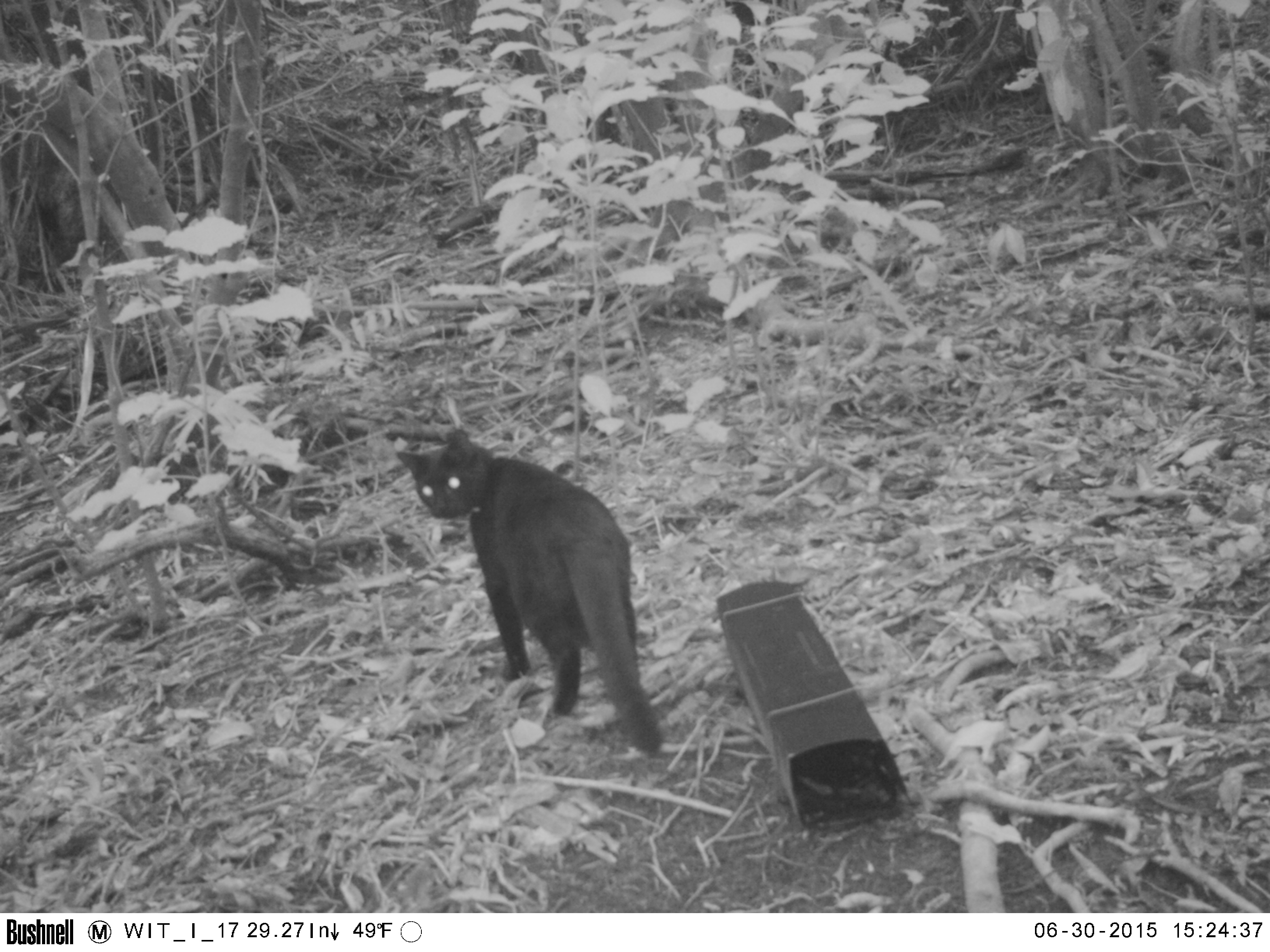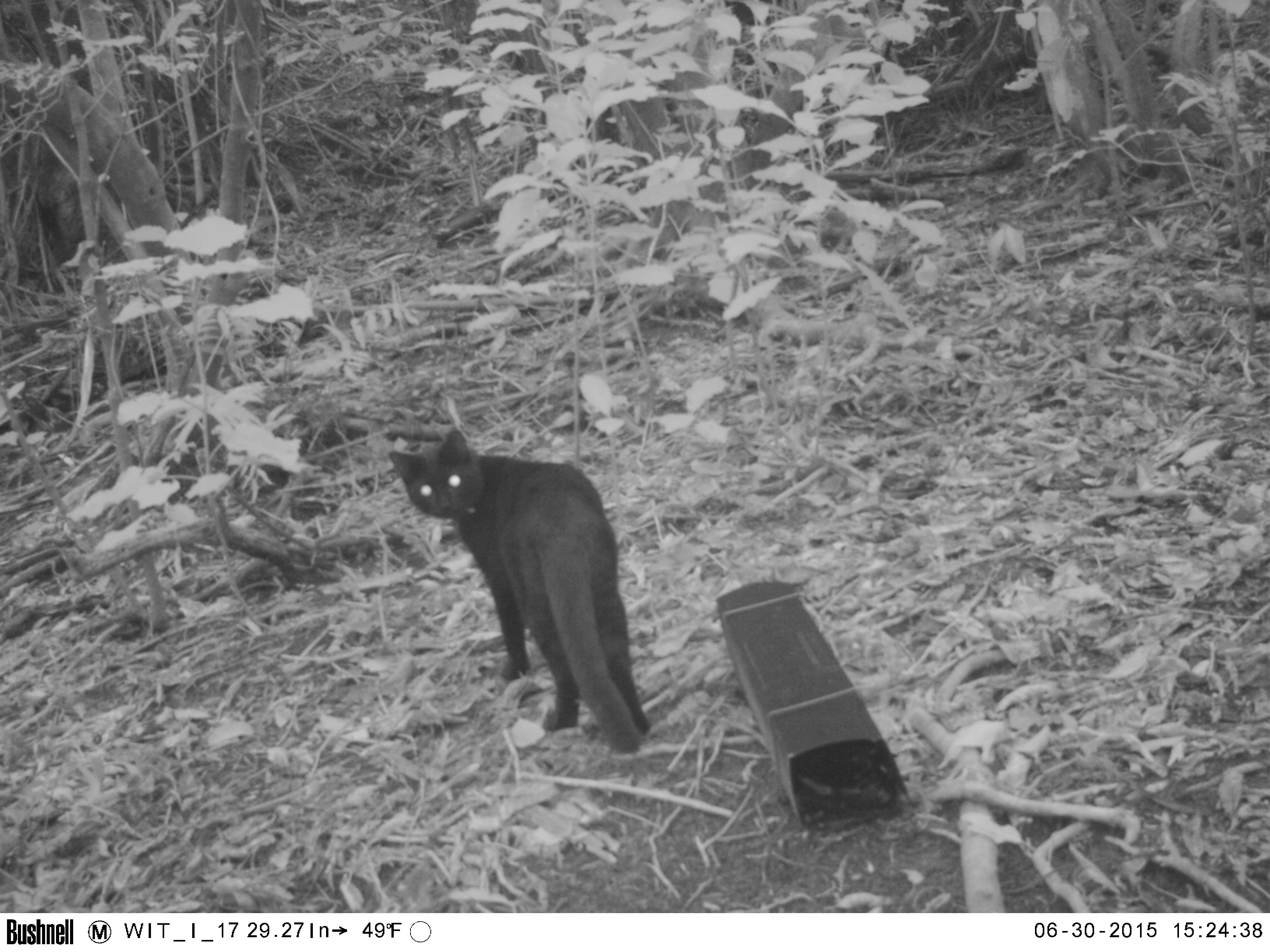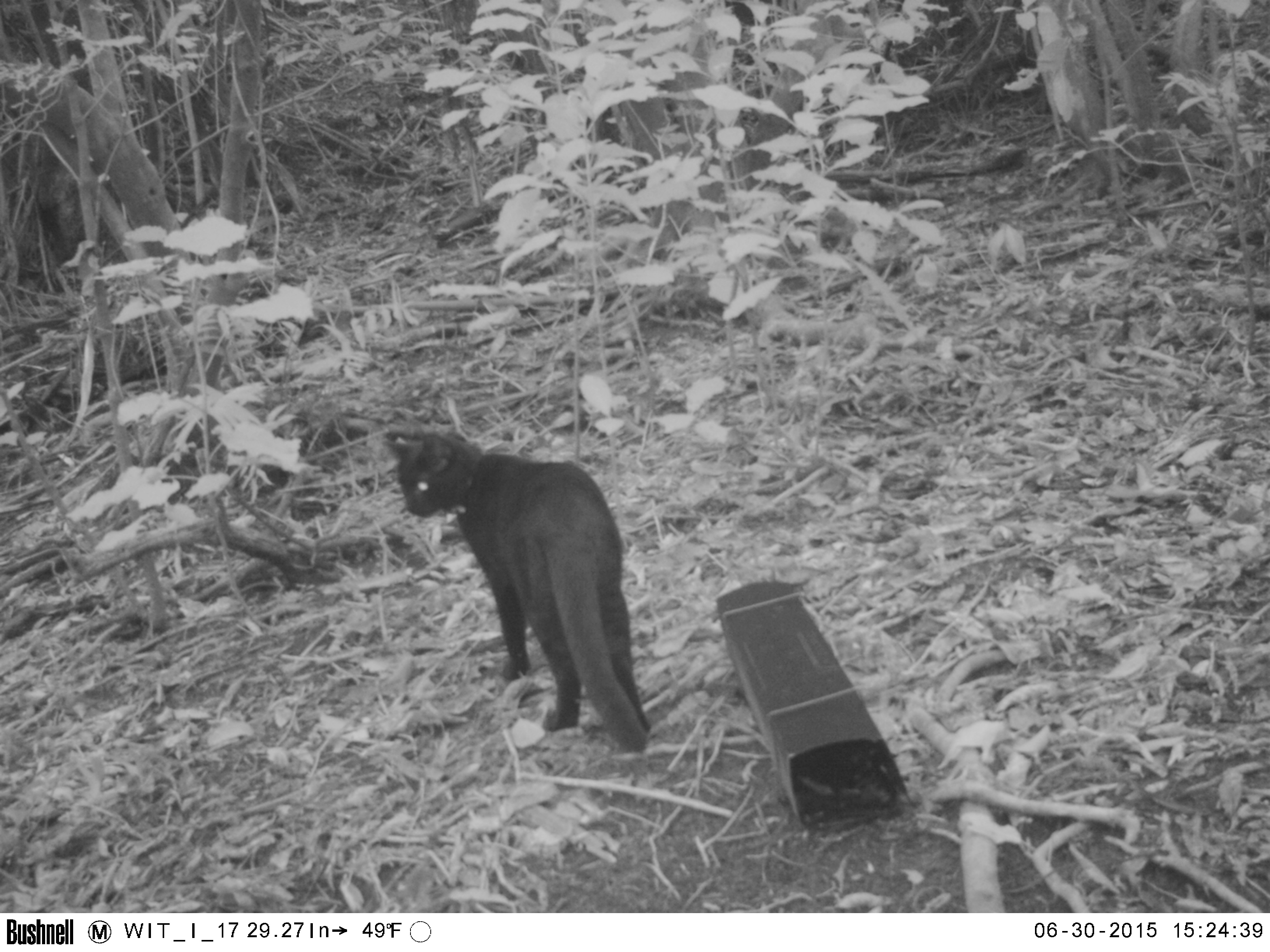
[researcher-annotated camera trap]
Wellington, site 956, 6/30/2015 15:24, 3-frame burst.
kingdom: Animalia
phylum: Chordata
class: Mammalia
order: Carnivora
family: Felidae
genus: Felis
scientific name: Felis catus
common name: cat